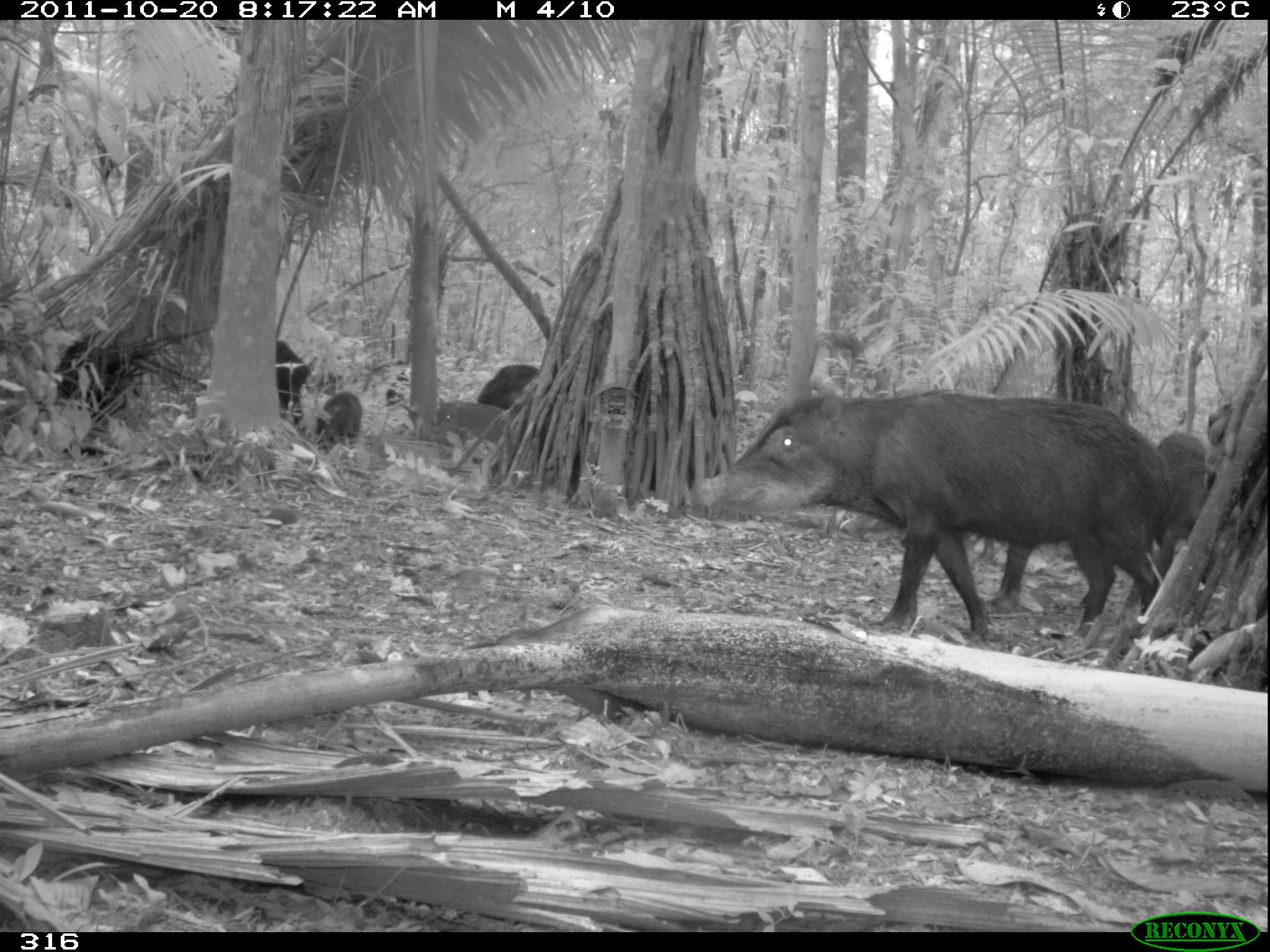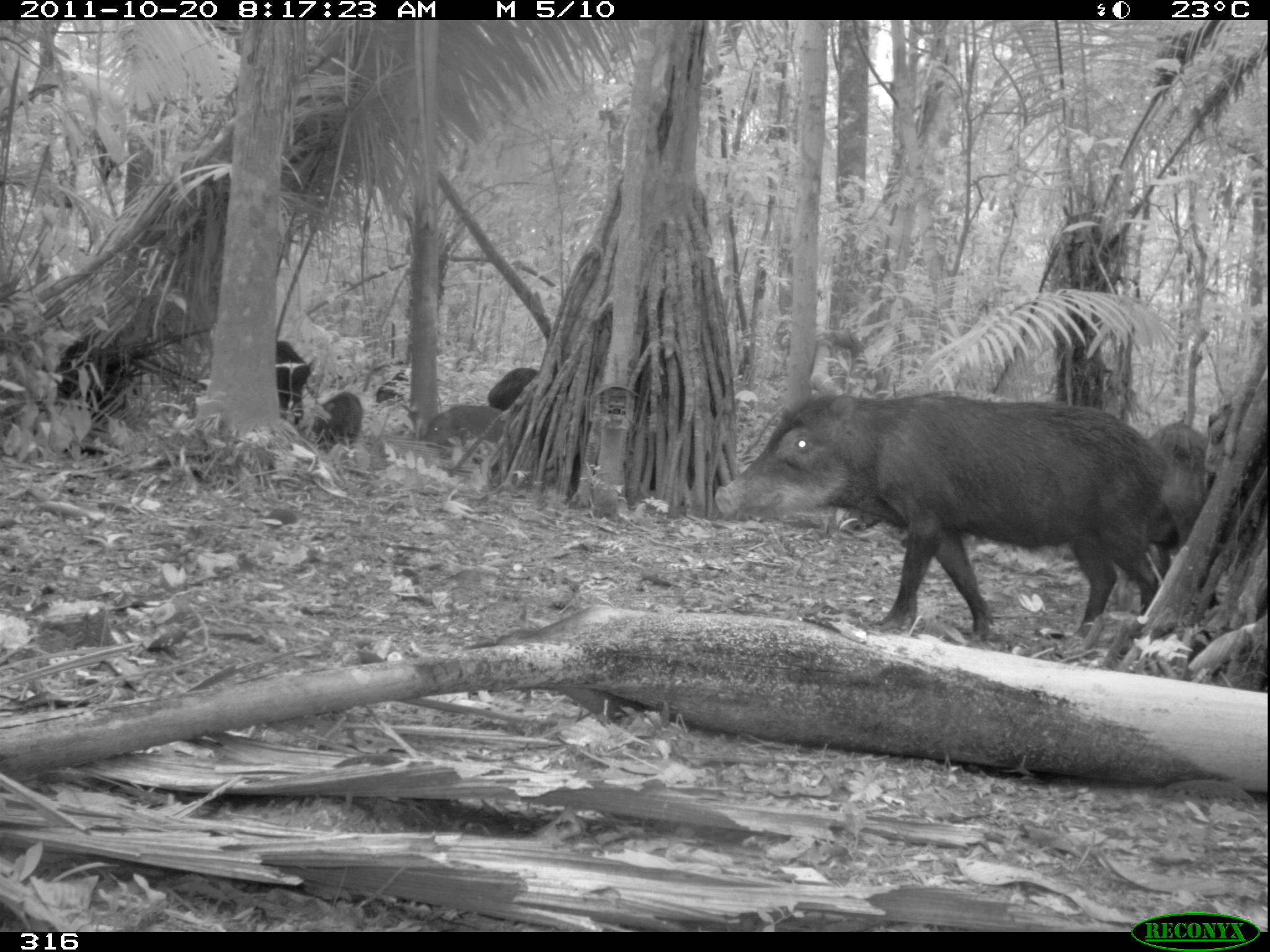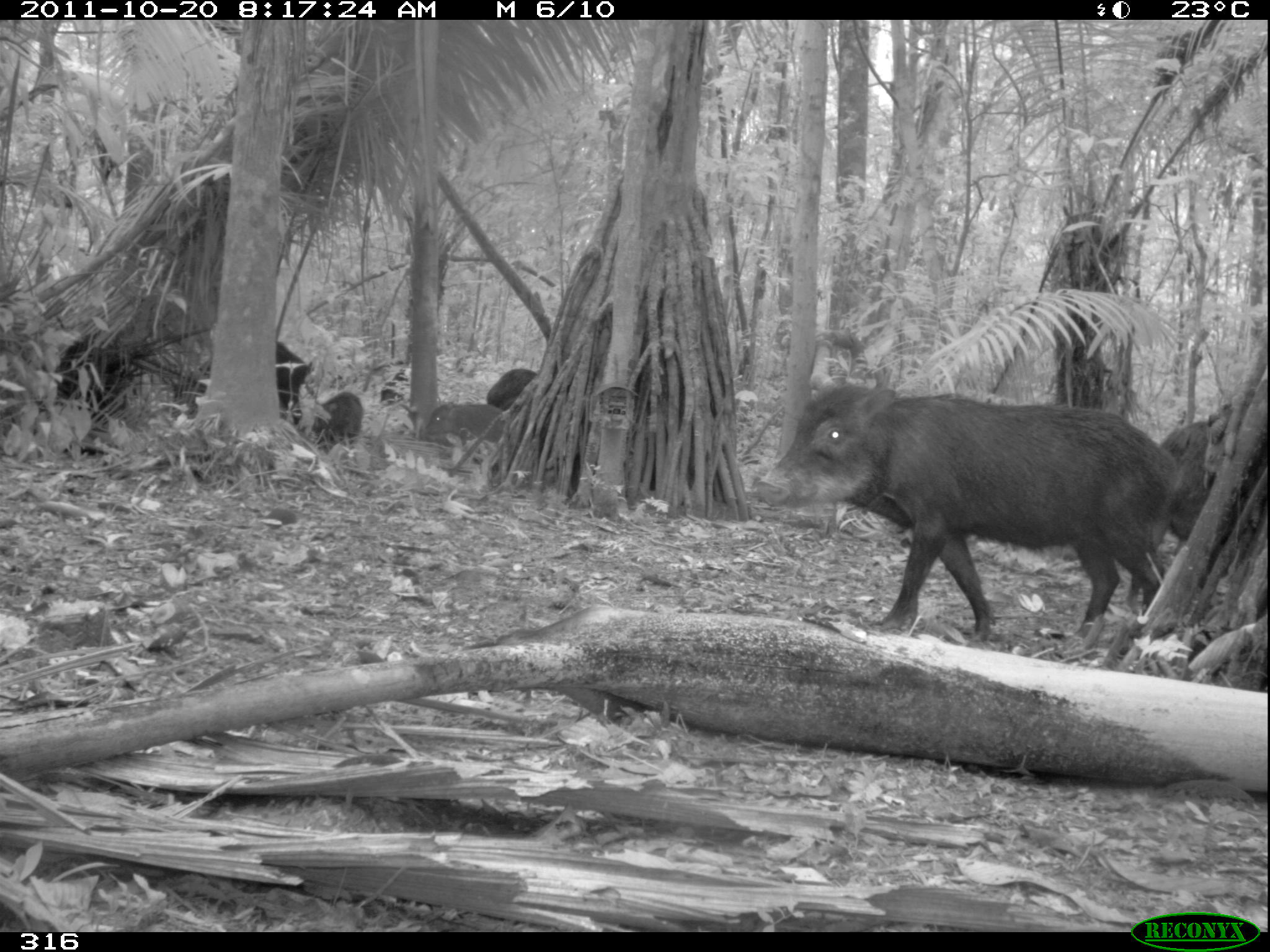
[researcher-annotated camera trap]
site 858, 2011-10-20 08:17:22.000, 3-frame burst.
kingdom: Animalia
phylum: Chordata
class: Mammalia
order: Artiodactyla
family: Tayassuidae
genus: Tayassu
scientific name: Tayassu pecari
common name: white-lipped peccary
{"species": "Tayassu pecari (white-lipped peccary)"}